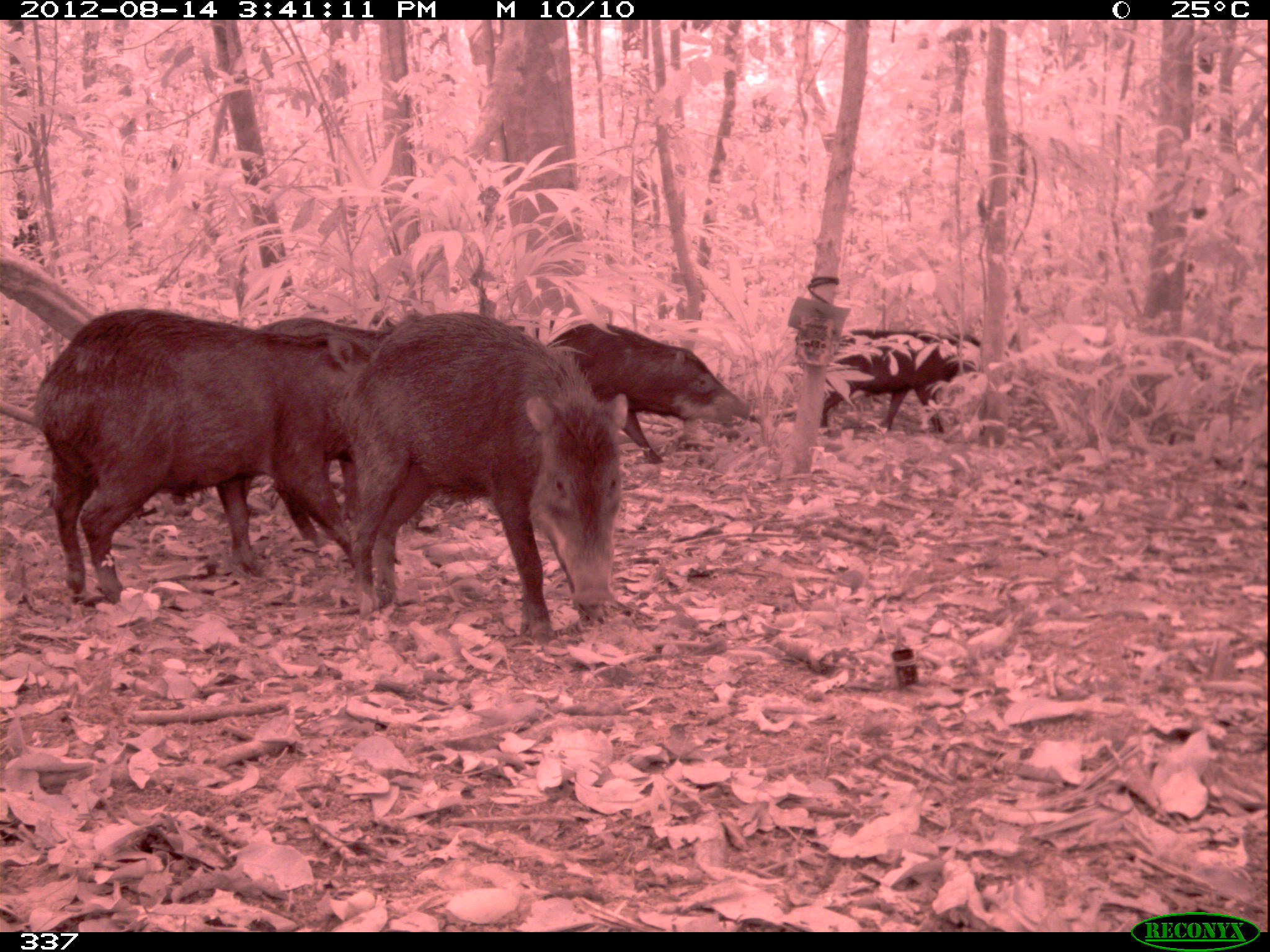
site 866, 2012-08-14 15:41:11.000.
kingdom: Animalia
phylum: Chordata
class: Mammalia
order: Artiodactyla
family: Tayassuidae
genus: Tayassu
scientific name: Tayassu pecari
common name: white-lipped peccary